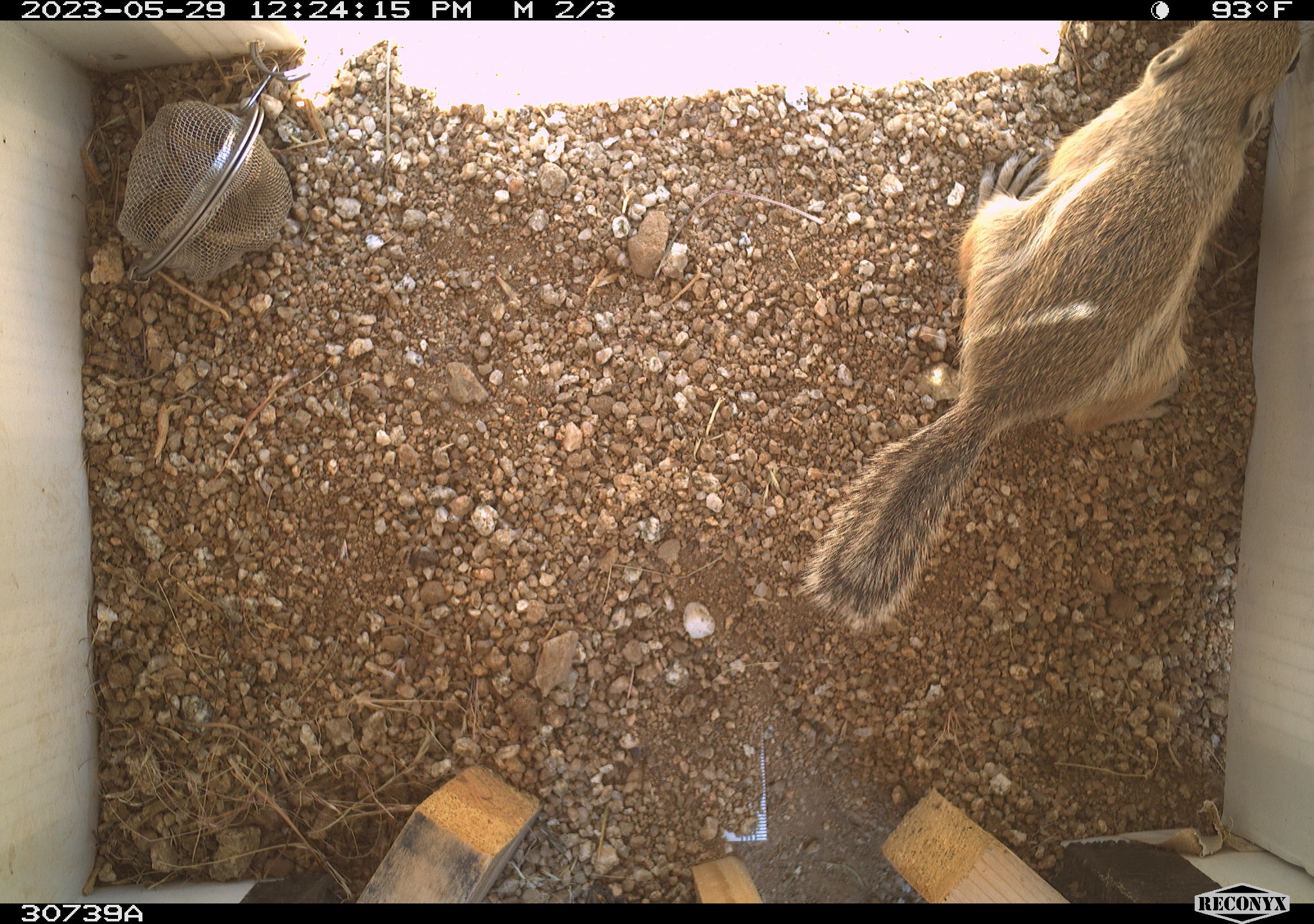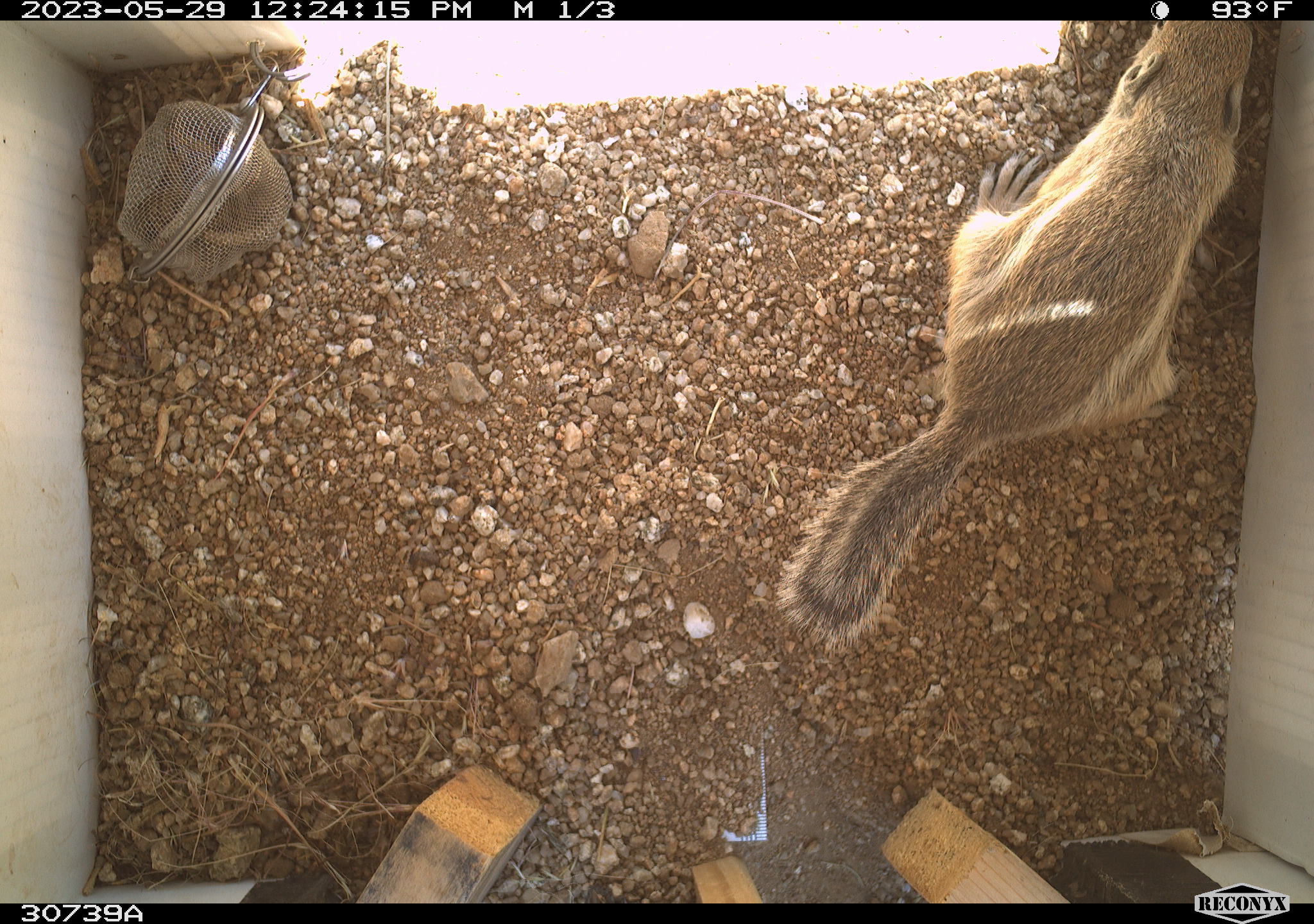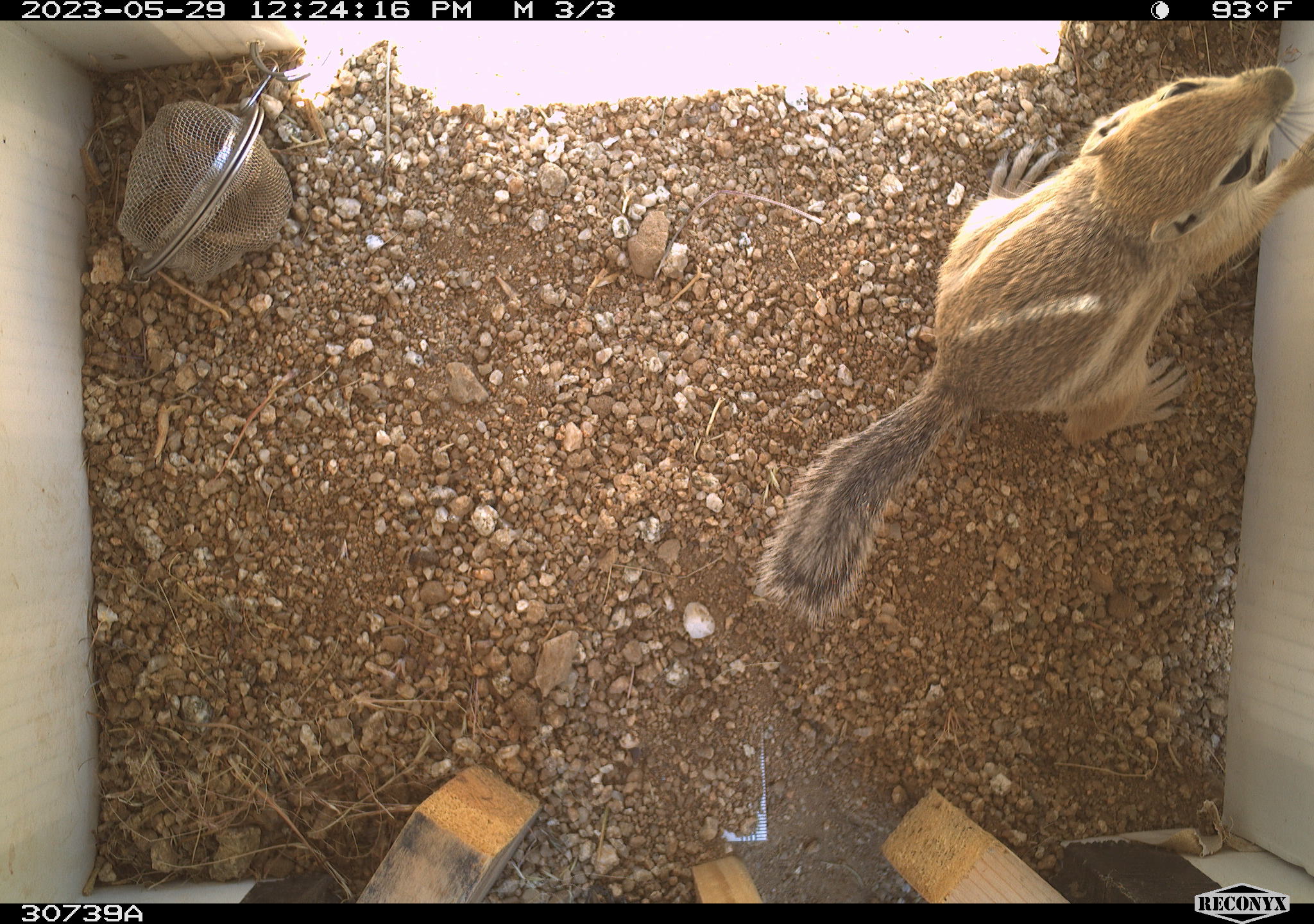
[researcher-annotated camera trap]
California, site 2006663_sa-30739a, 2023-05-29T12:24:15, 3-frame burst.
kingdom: Animalia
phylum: Chordata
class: Mammalia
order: Rodentia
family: Sciuridae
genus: Ammospermophilus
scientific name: Ammospermophilus leucurus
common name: white-tailed antelope squirrel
White-tailed antelope squirrel (Ammospermophilus leucurus).